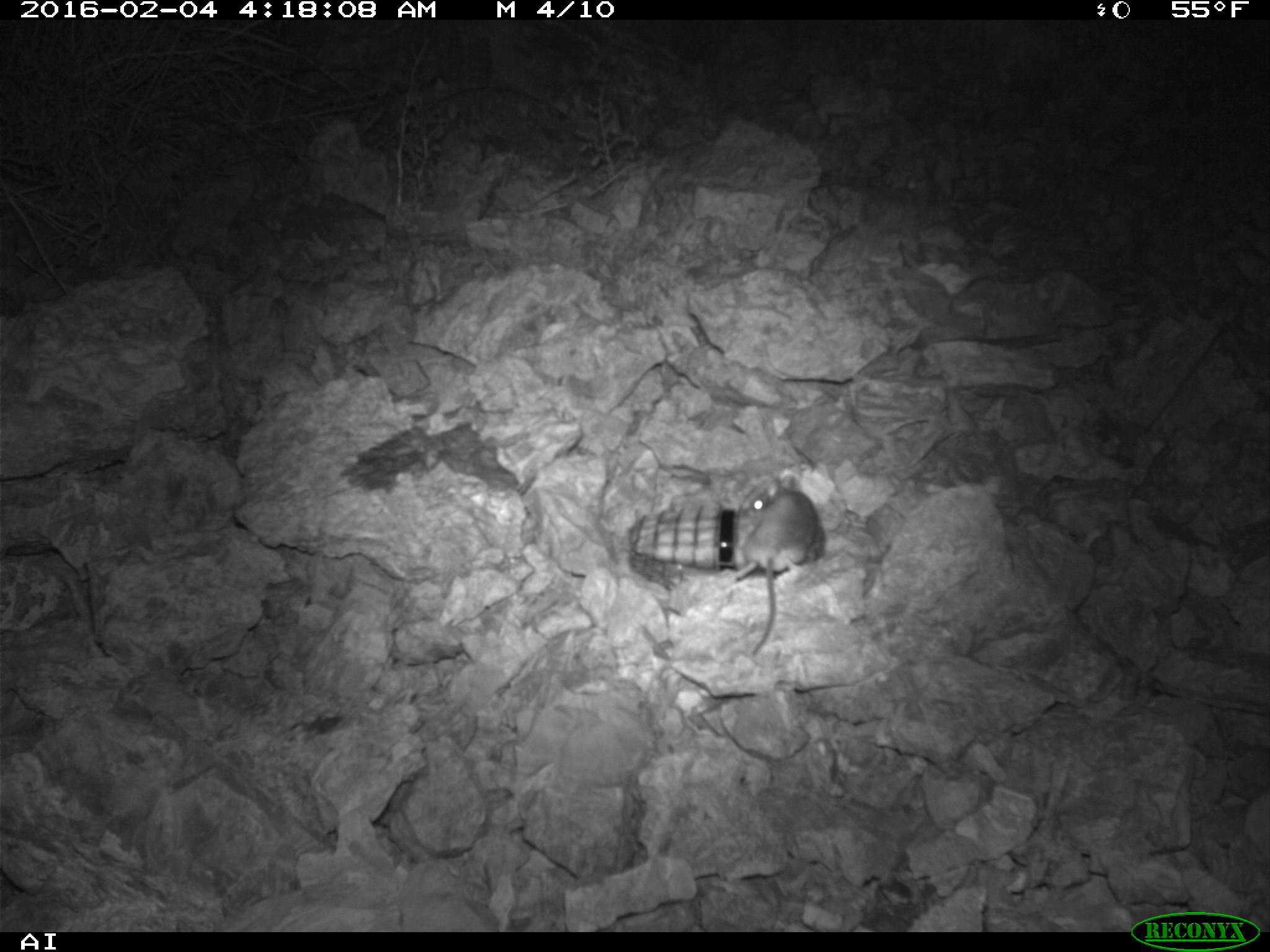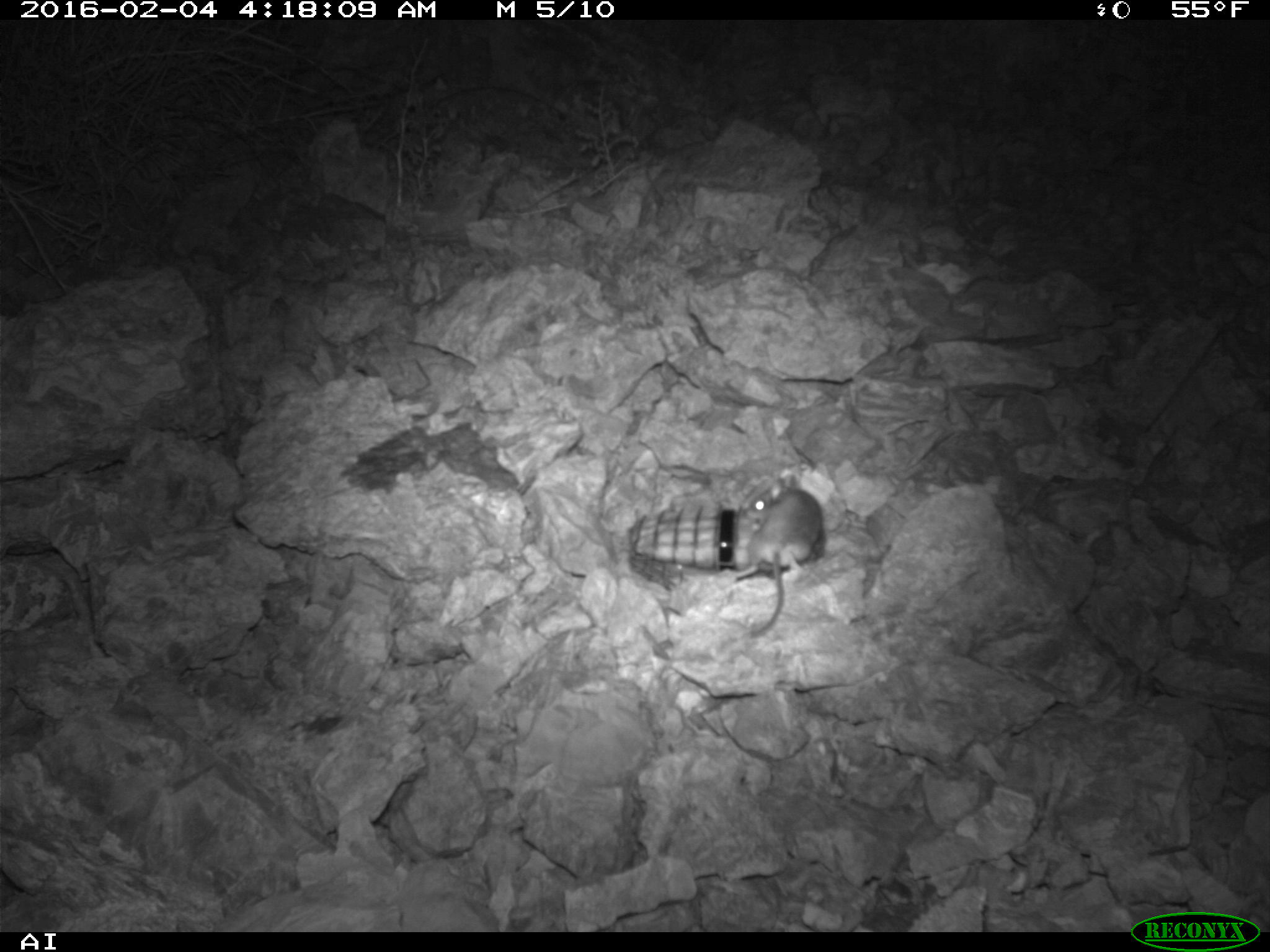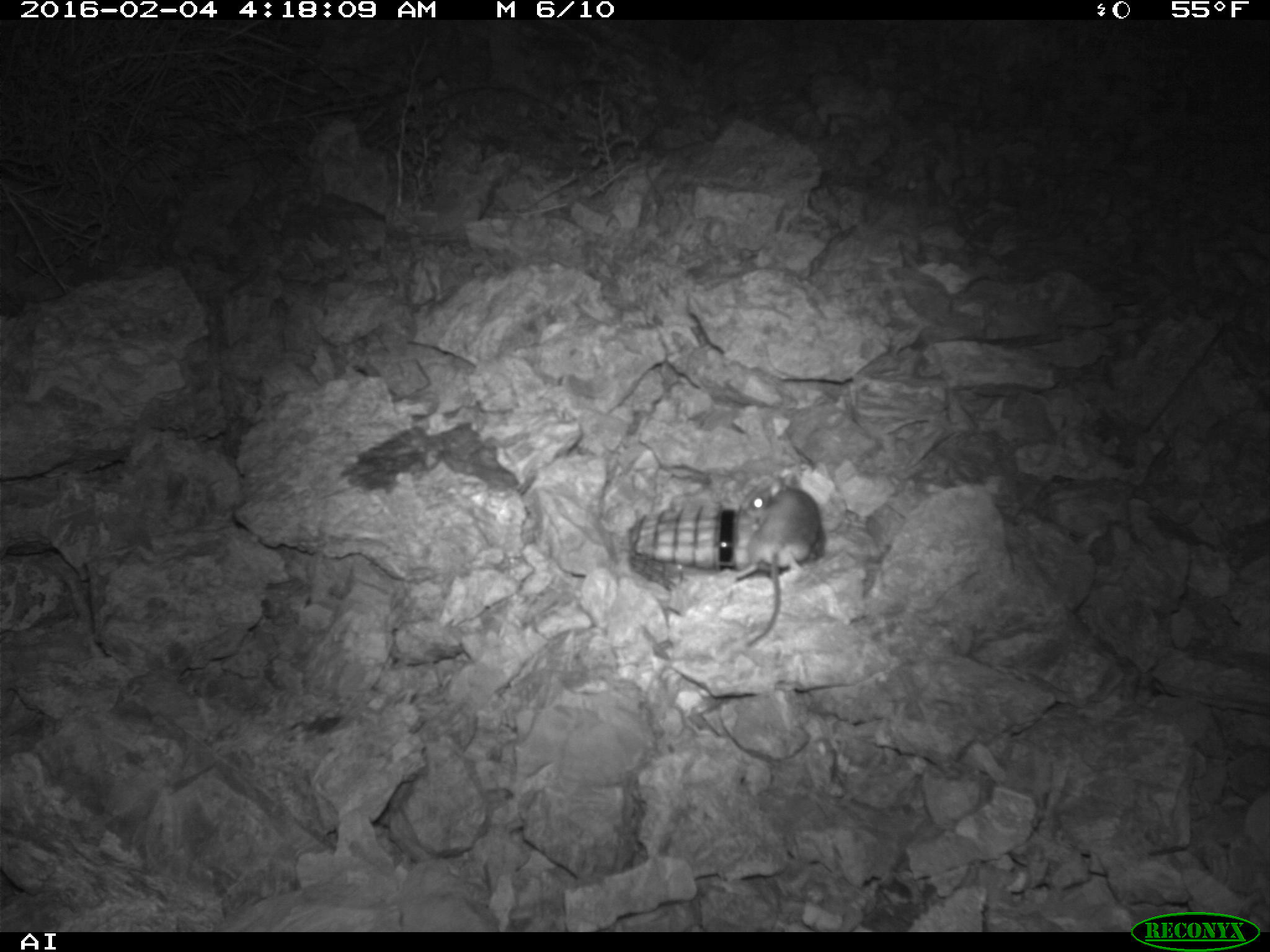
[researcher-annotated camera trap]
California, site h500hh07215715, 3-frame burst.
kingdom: Animalia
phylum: Chordata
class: Mammalia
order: Rodentia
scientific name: Rodentia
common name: rodent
Rodent (Rodentia).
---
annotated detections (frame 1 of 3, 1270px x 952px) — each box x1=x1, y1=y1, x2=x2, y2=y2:
rodent: x1=734, y1=474, x2=816, y2=654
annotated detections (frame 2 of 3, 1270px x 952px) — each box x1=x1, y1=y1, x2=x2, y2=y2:
rodent: x1=735, y1=474, x2=821, y2=637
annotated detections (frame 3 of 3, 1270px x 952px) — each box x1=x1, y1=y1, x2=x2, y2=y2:
rodent: x1=741, y1=476, x2=823, y2=647